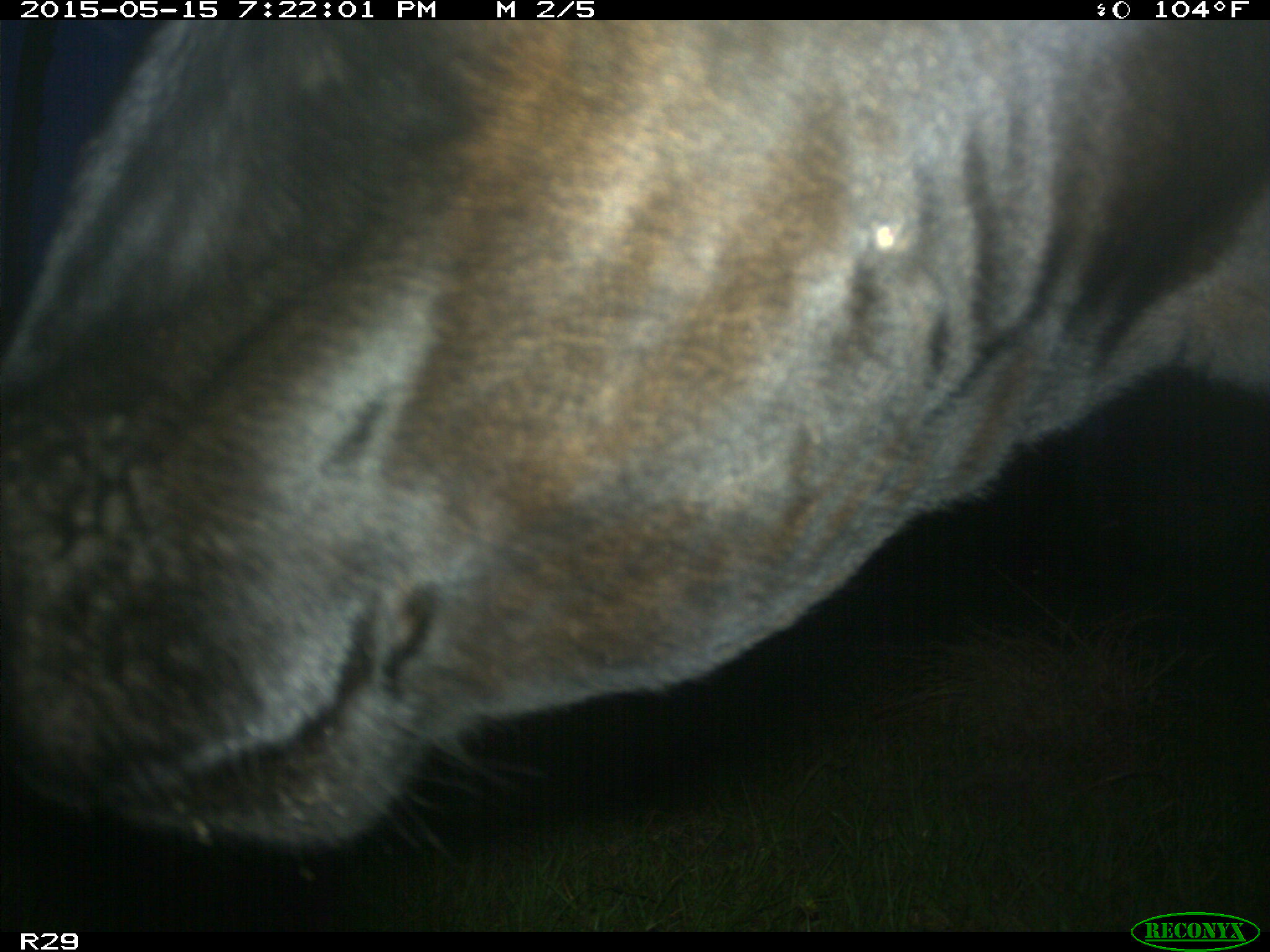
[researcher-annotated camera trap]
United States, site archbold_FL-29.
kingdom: Animalia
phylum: Chordata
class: Mammalia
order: Artiodactyla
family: Bovidae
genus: Bos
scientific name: Bos taurus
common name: domestic cow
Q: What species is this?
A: Bos taurus (domestic cow).